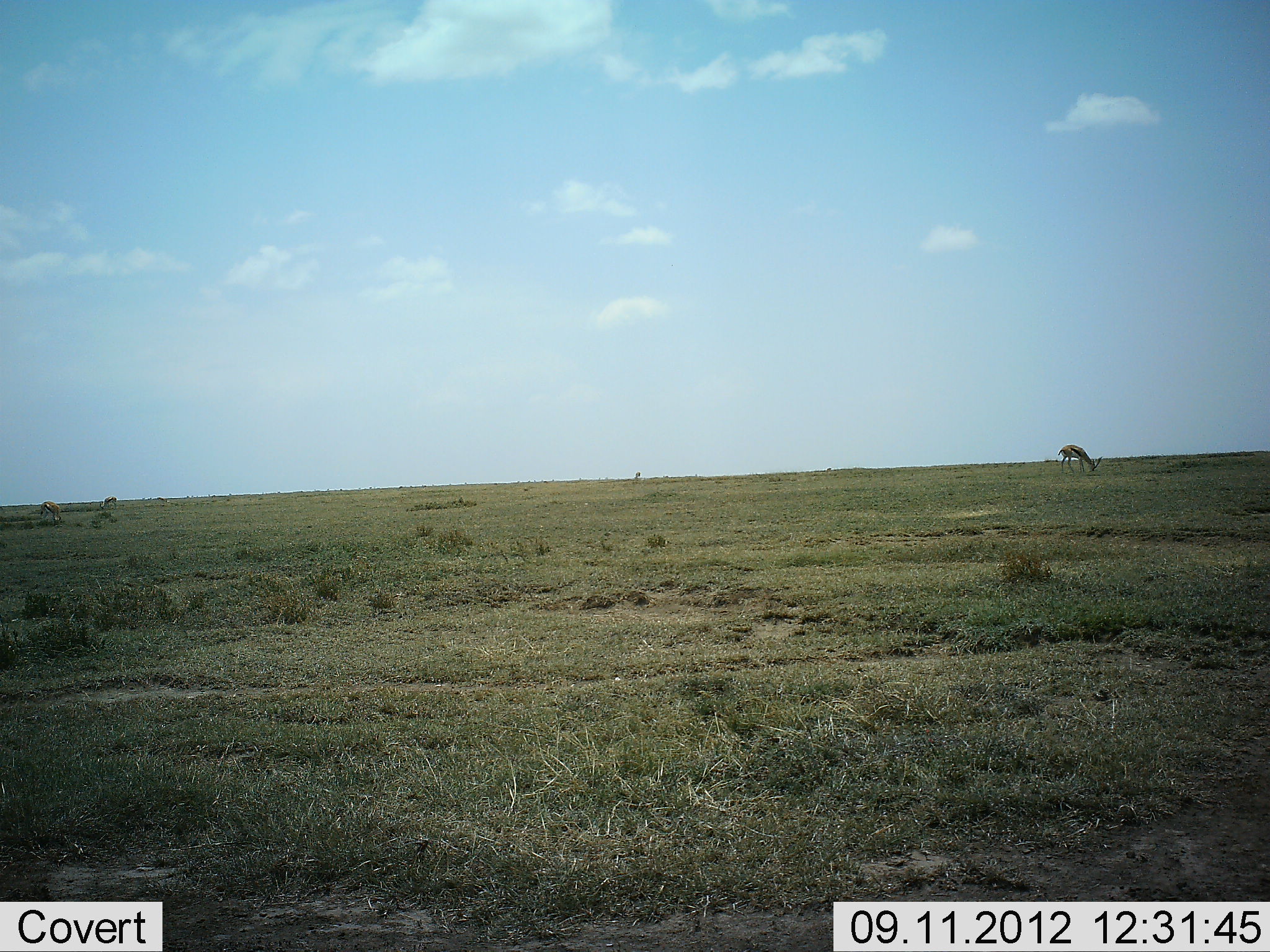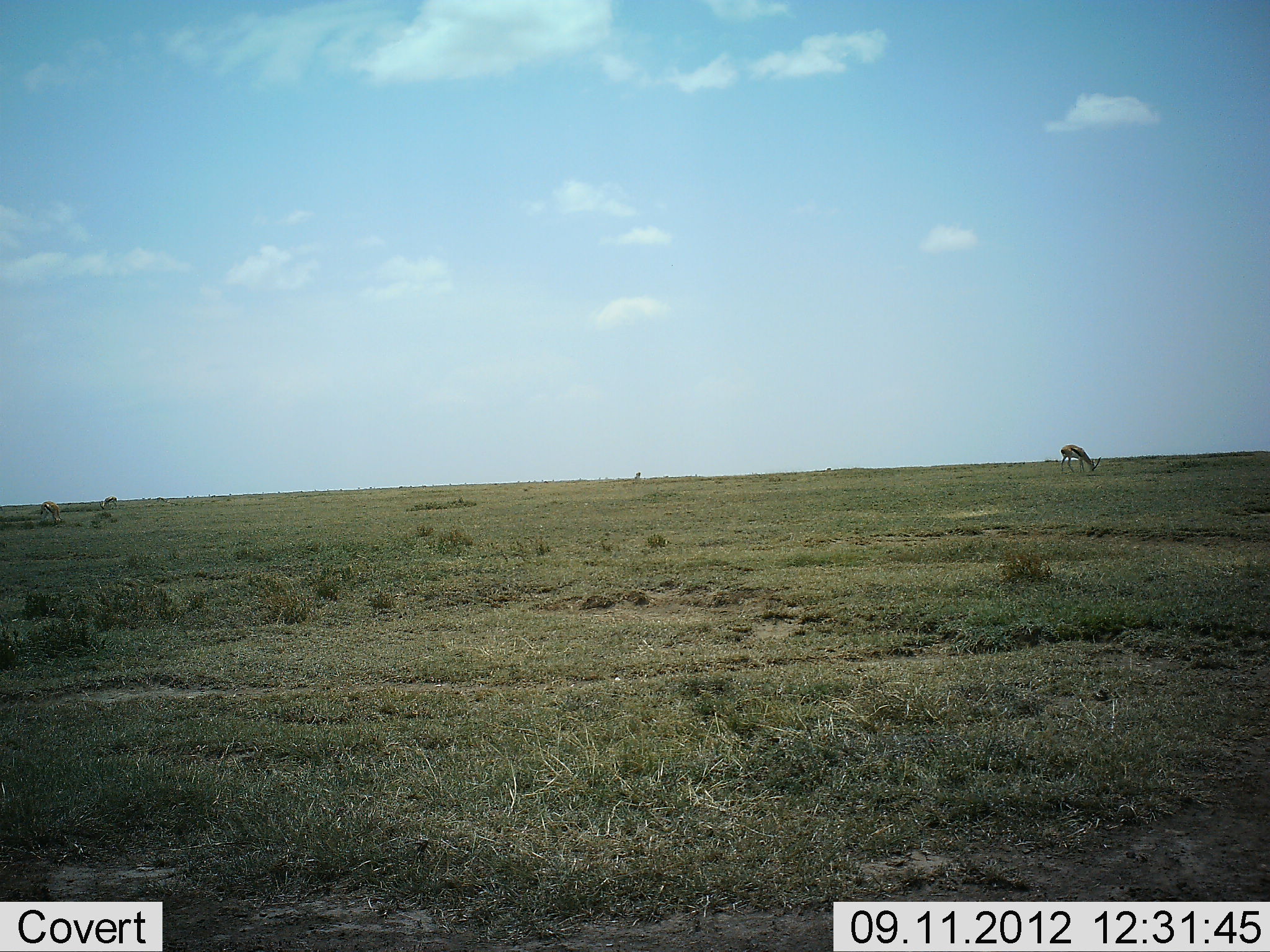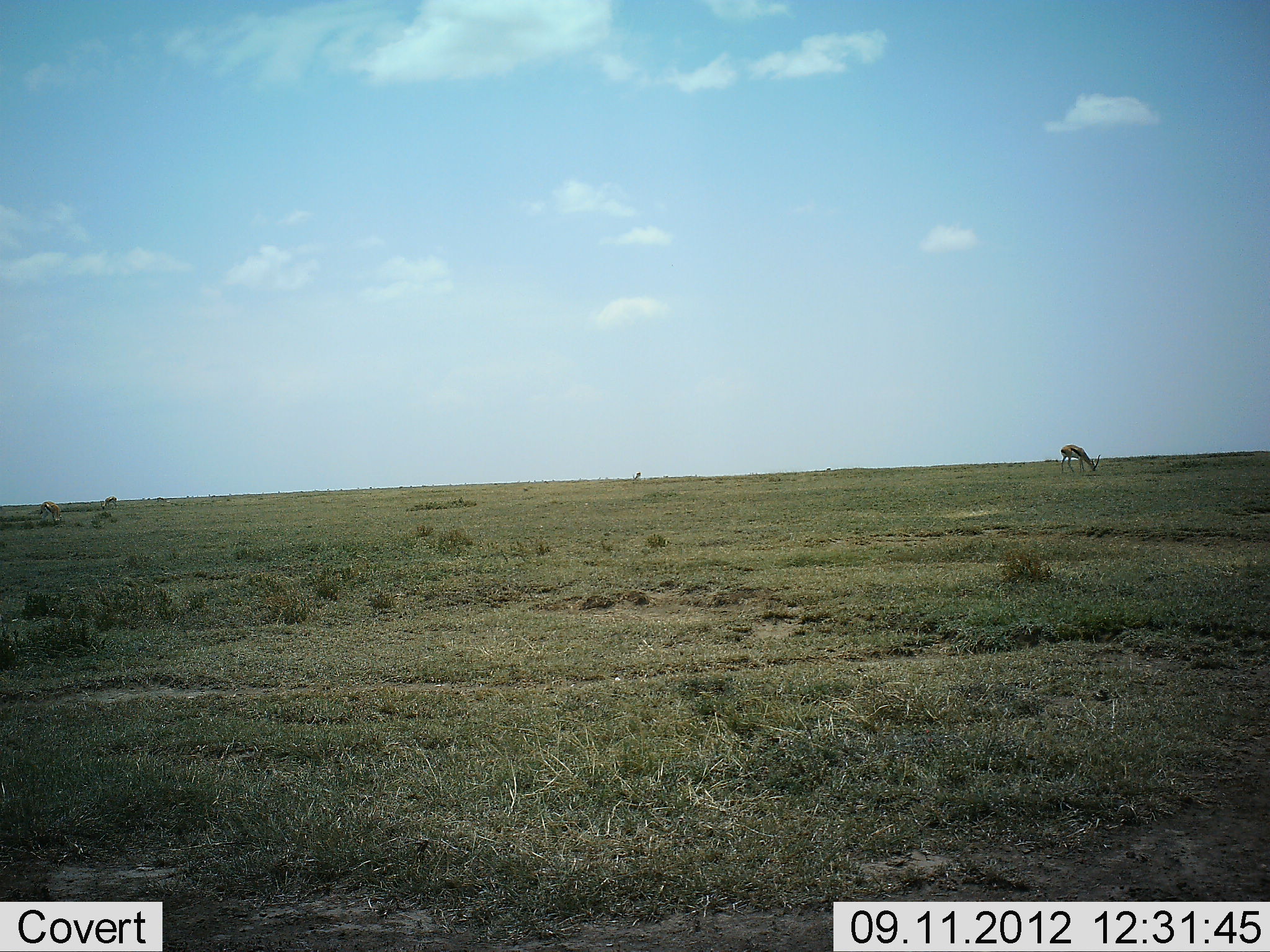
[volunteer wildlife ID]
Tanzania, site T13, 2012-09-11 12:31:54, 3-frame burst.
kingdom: Animalia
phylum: Chordata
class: Mammalia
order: Artiodactyla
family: Bovidae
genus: Eudorcas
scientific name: Eudorcas thomsonii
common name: thomson's gazelle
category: gazellethomsons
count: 3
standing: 0%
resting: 0%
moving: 0%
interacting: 0%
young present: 0%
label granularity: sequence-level